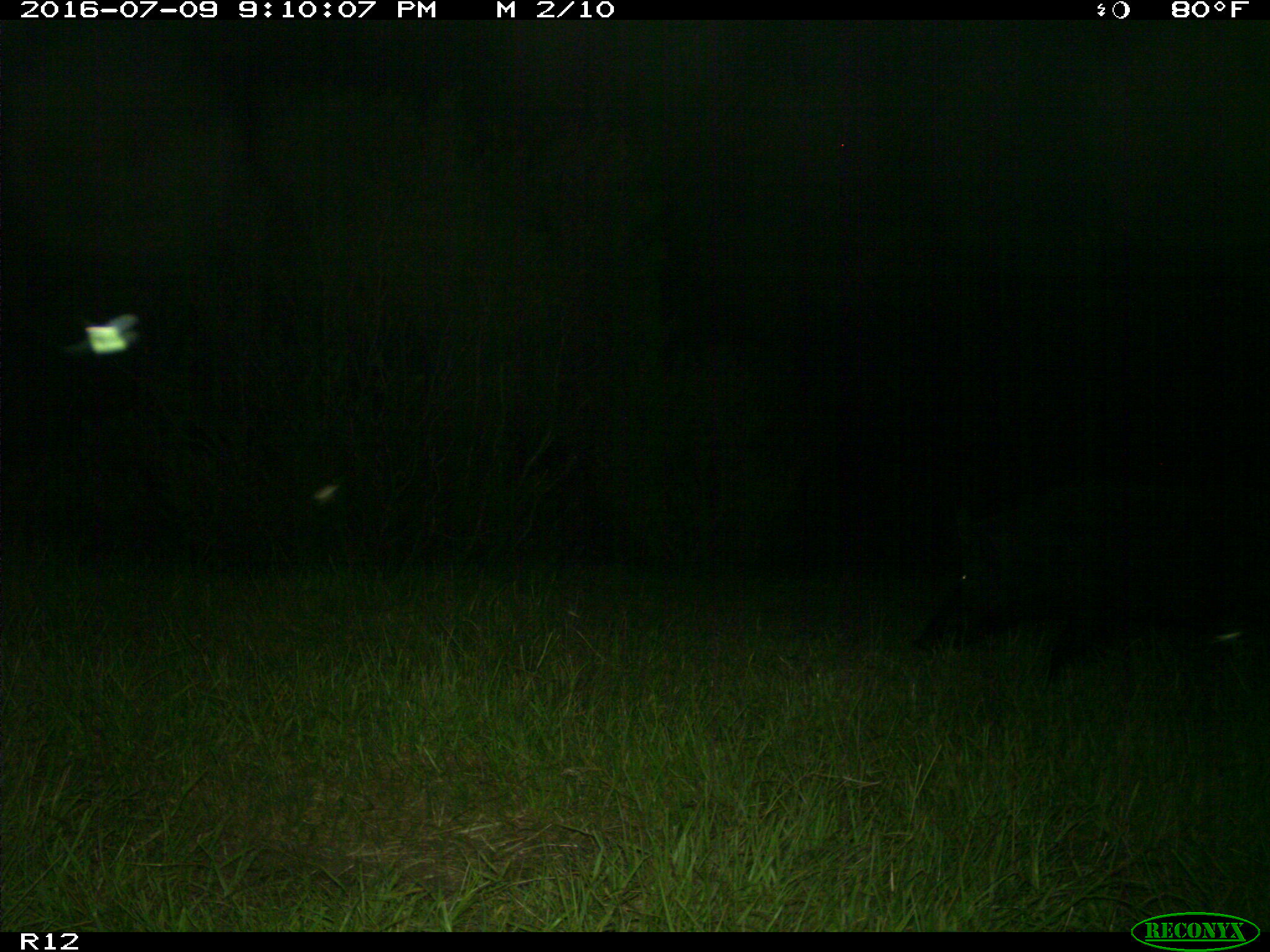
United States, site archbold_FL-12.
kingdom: Animalia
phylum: Chordata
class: Mammalia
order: Artiodactyla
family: Suidae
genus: Sus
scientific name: Sus scrofa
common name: wild boar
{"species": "Sus scrofa (wild boar)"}